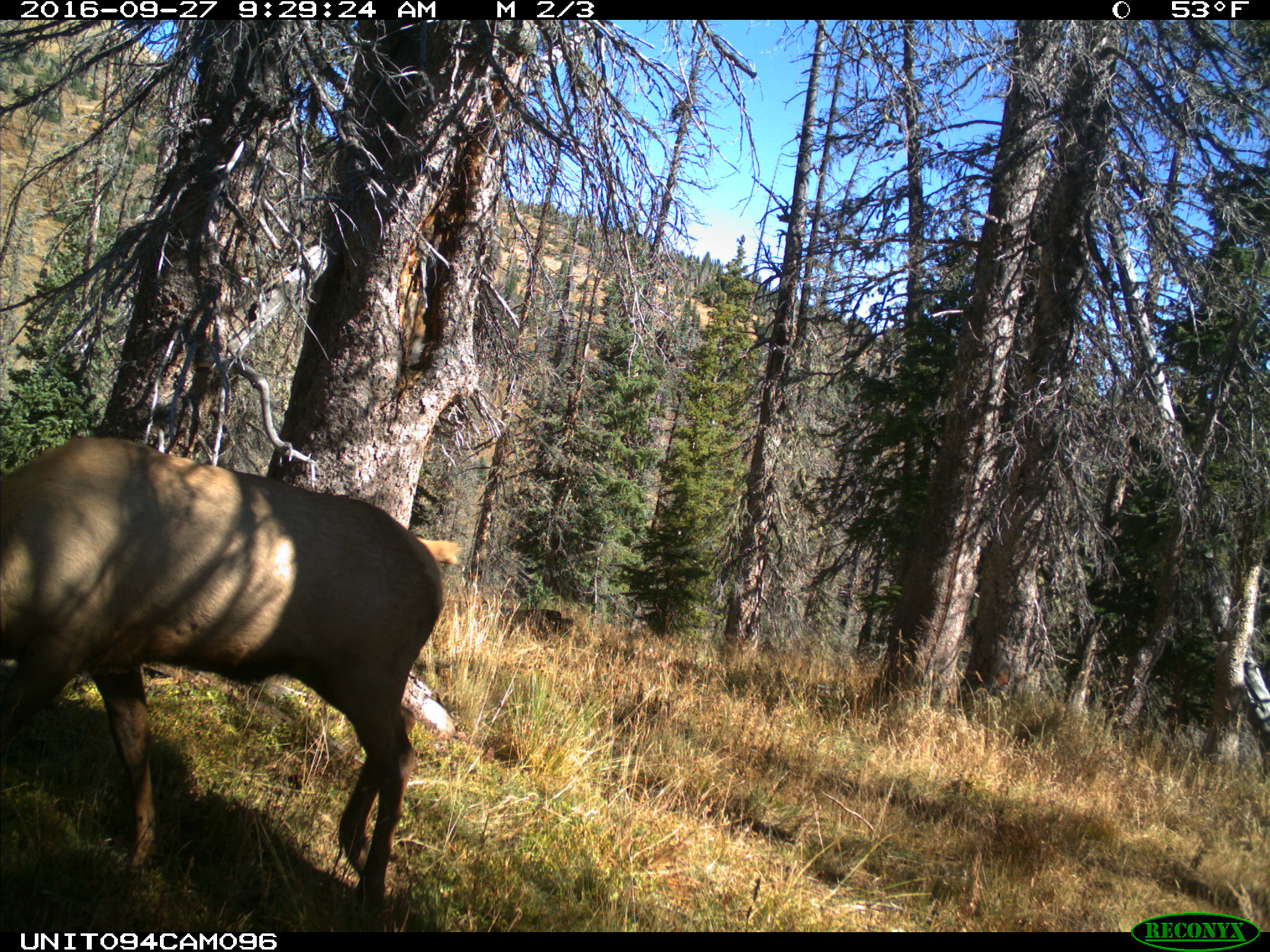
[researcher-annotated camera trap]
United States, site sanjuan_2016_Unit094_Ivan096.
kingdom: Animalia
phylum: Chordata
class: Mammalia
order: Artiodactyla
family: Cervidae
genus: Cervus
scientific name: Cervus elaphus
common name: red deer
Cervus elaphus (red deer).